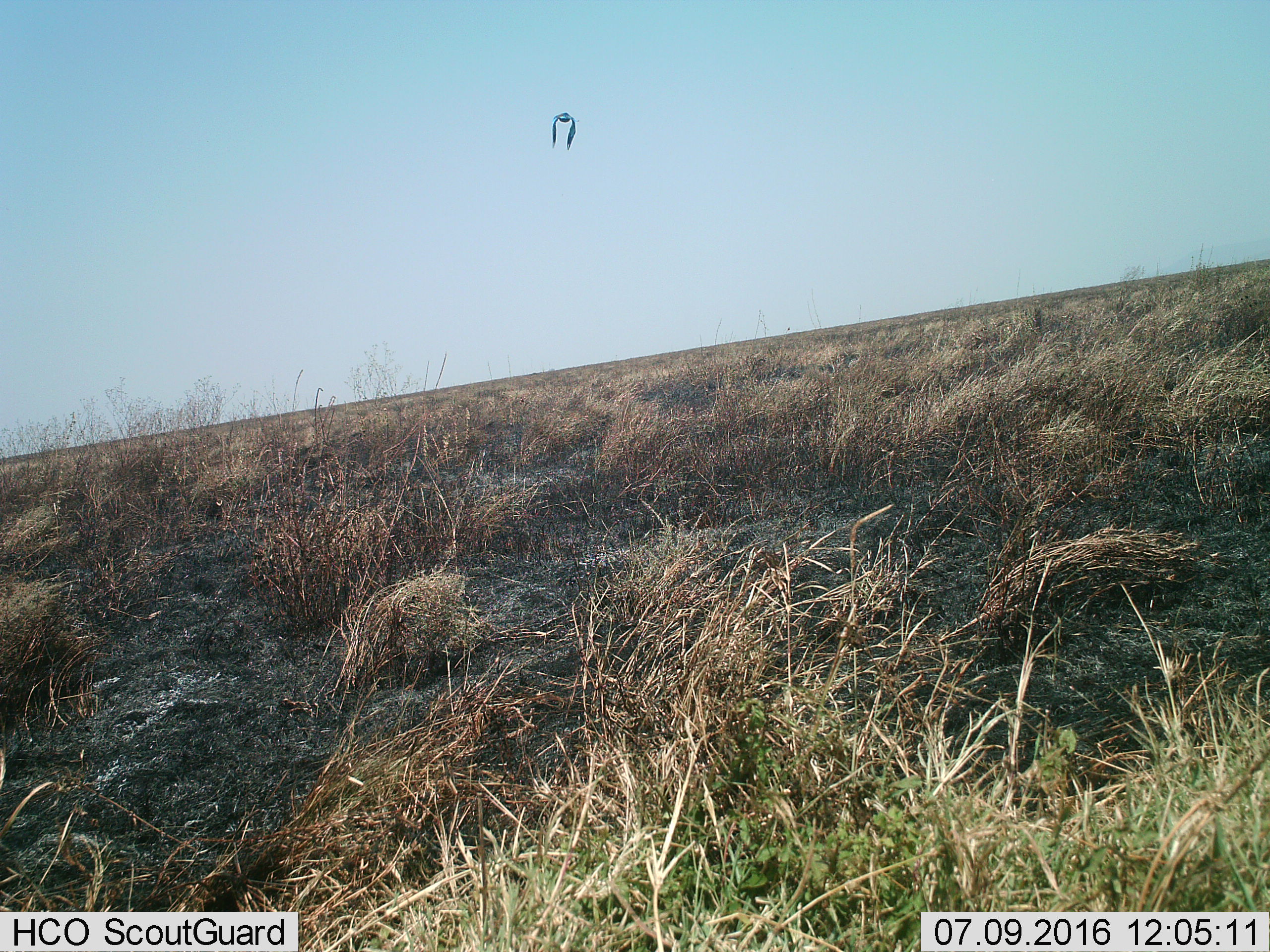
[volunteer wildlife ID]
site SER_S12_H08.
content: unidentified animal